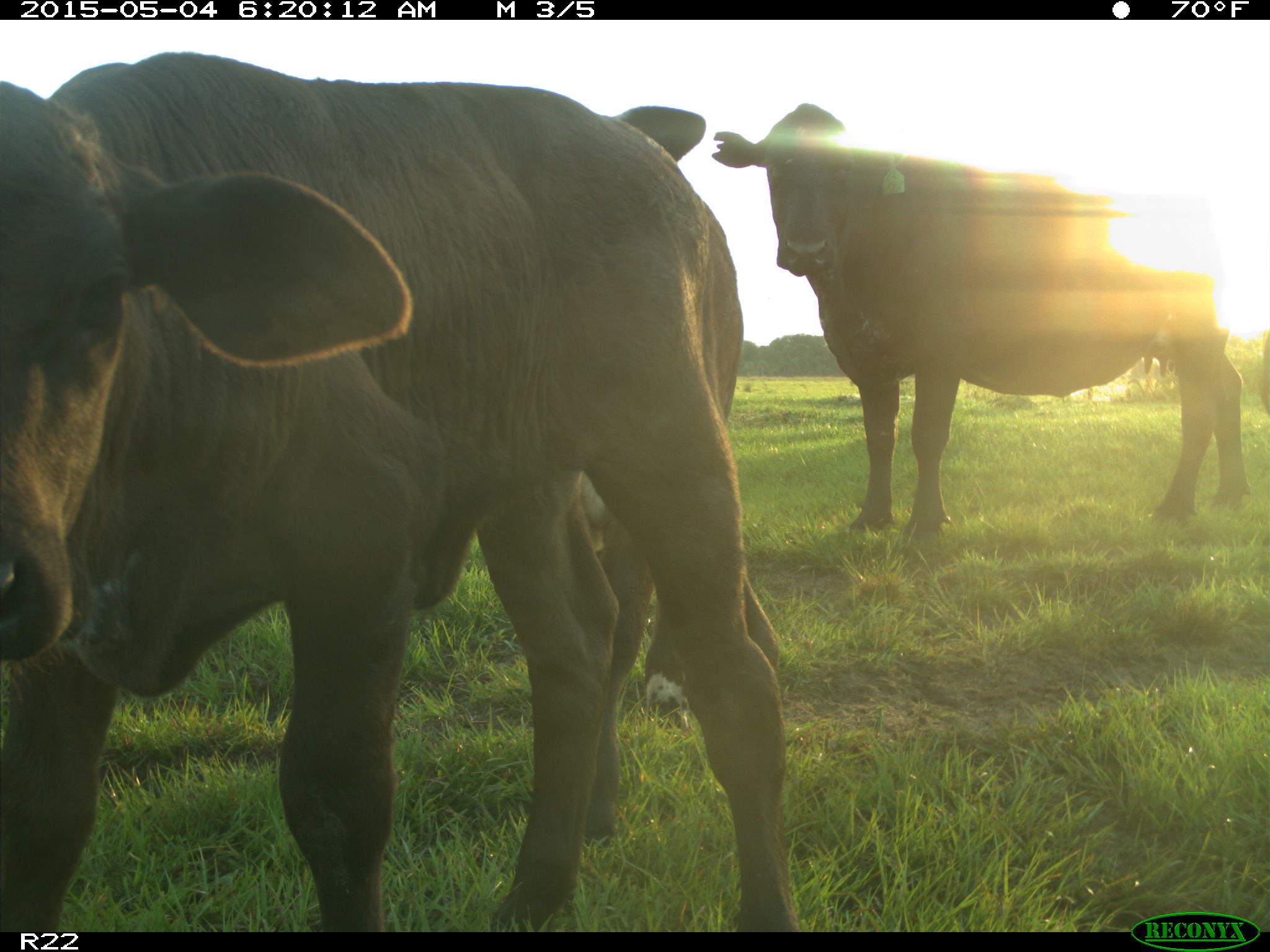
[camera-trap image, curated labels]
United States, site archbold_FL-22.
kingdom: Animalia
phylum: Chordata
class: Mammalia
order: Artiodactyla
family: Bovidae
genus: Bos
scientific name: Bos taurus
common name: domestic cow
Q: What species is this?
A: Bos taurus (domestic cow).